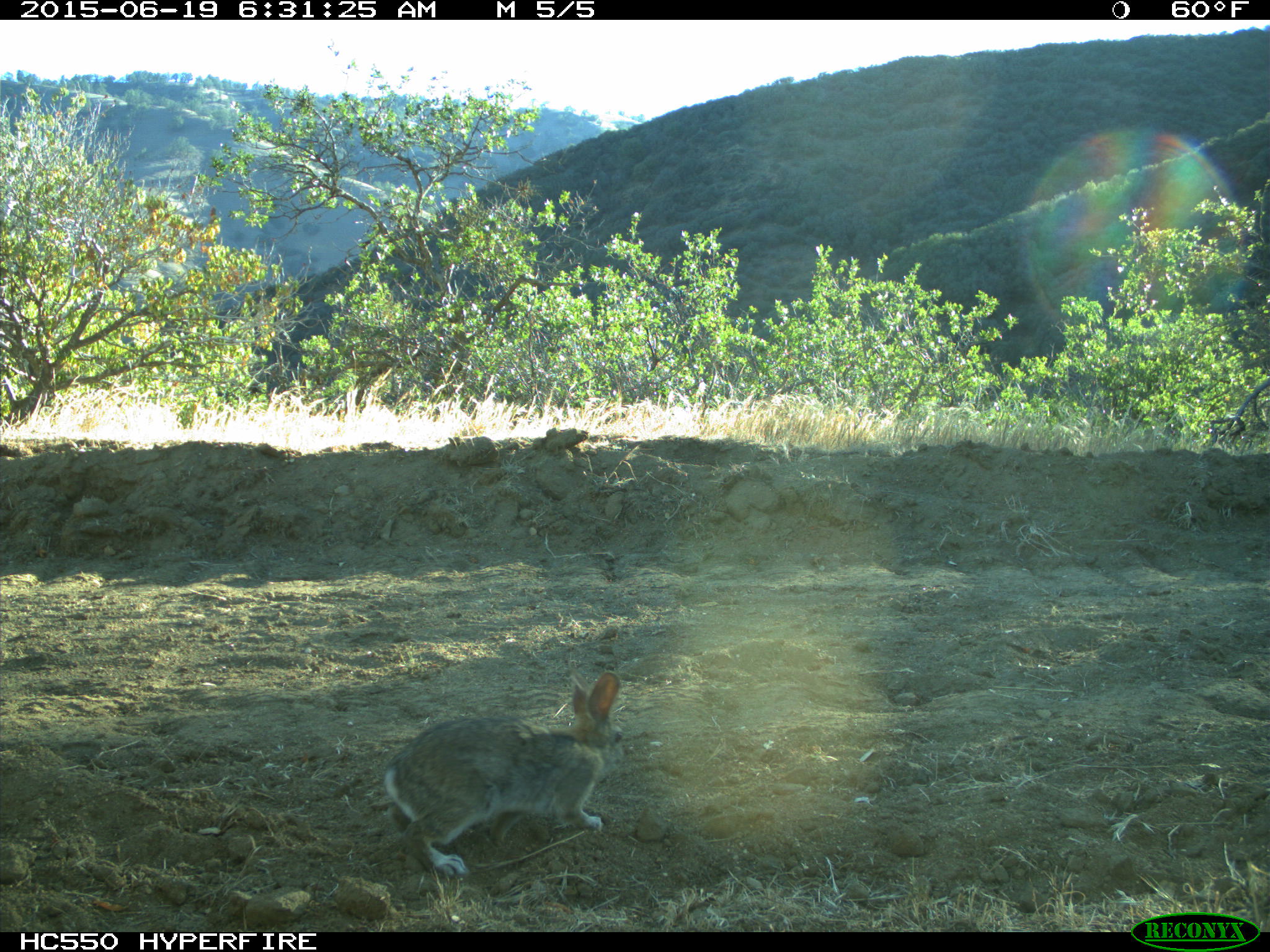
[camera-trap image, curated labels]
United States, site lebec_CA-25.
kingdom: Animalia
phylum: Chordata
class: Mammalia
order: Lagomorpha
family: Leporidae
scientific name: Leporidae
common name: rabbits and hares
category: unidentified rabbit